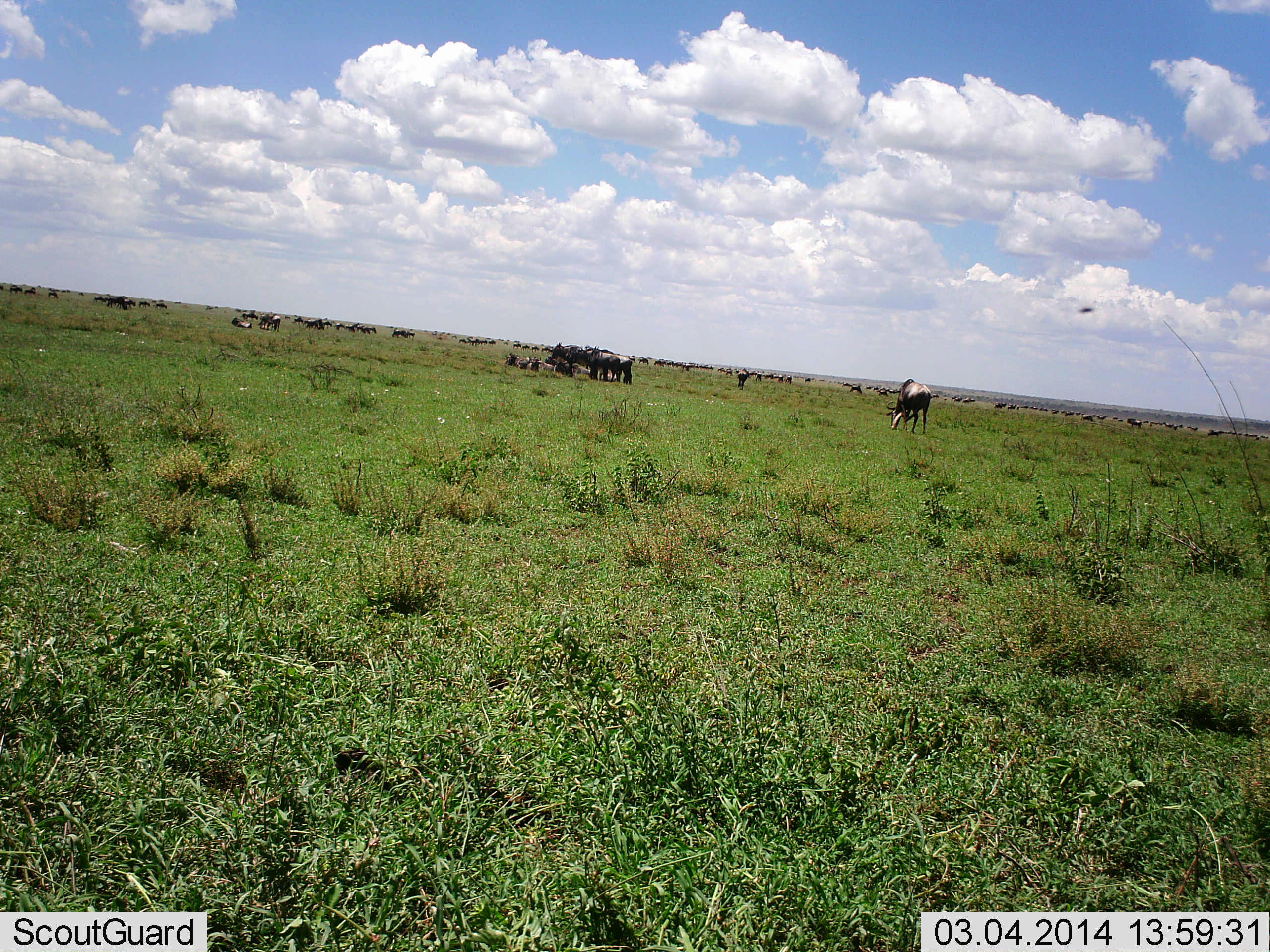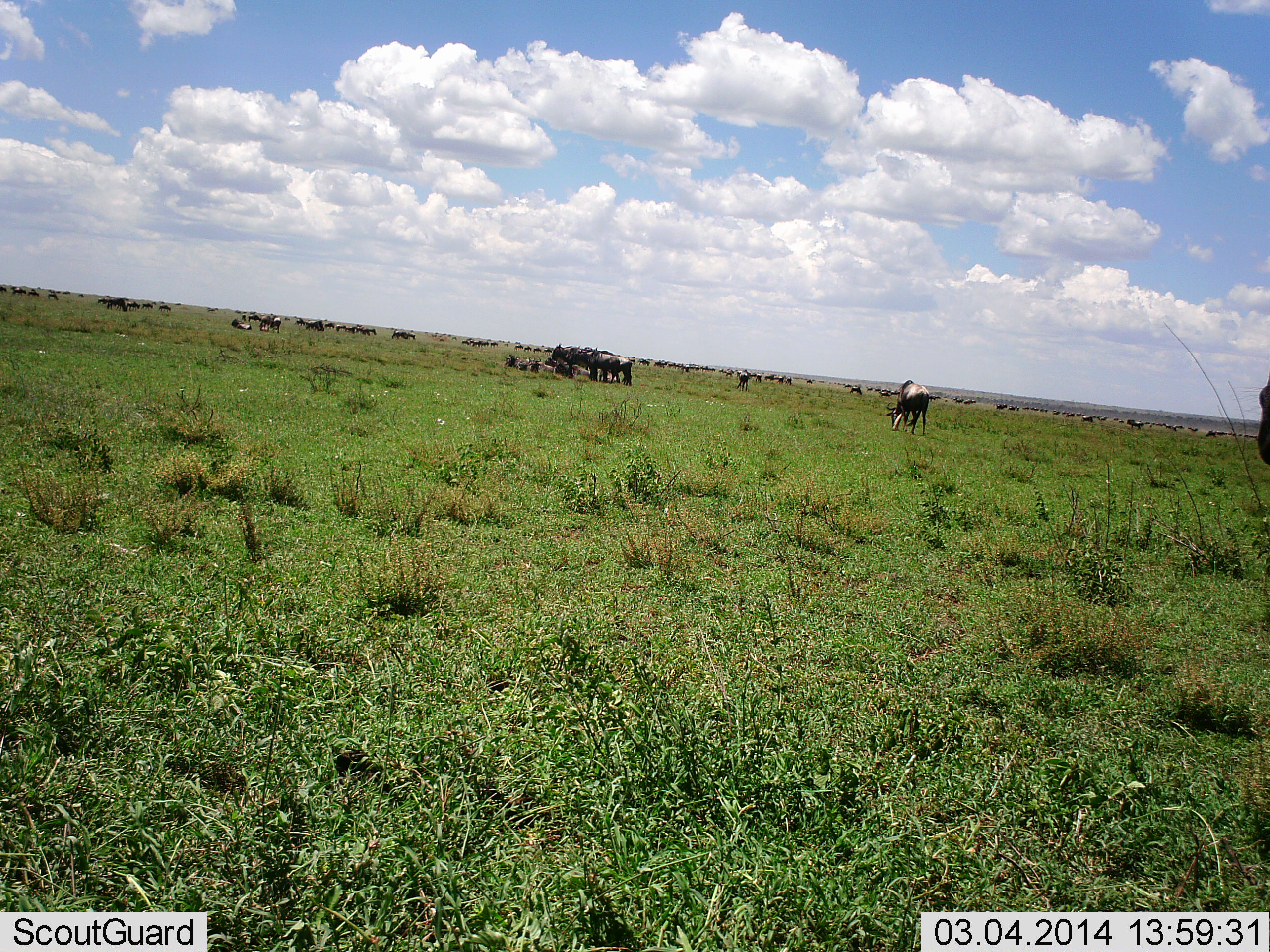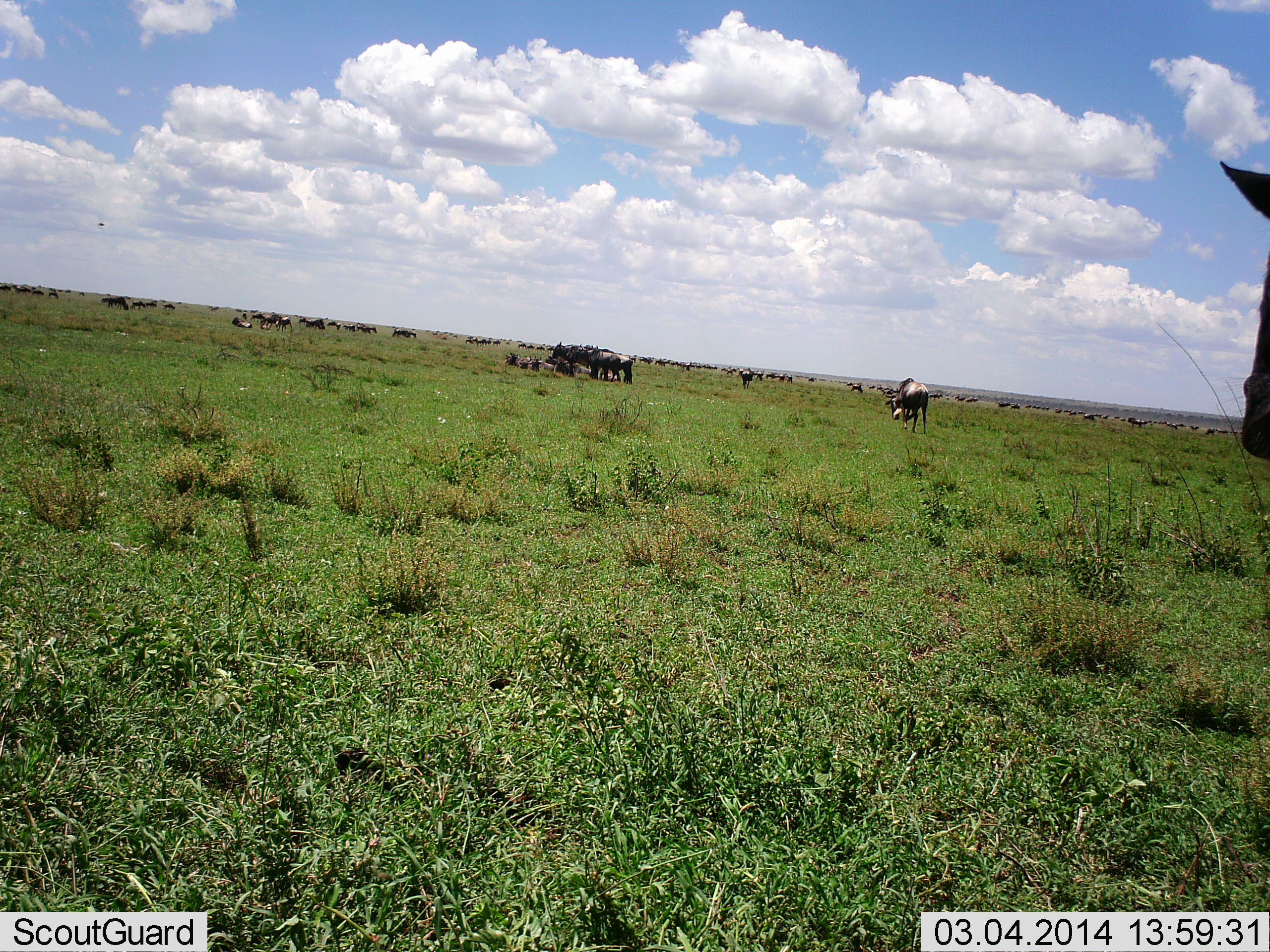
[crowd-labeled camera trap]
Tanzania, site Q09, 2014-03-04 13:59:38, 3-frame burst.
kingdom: Animalia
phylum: Chordata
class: Mammalia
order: Artiodactyla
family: Bovidae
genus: Connochaetes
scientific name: Connochaetes taurinus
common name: blue wildebeest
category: wildebeest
Wildebeest (blue wildebeest) (Connochaetes taurinus), count 11-50. Behavior (volunteer vote fractions): standing 75%, resting 25%, moving 67%, interacting 0%. Young present (vote fraction): 0%. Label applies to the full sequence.